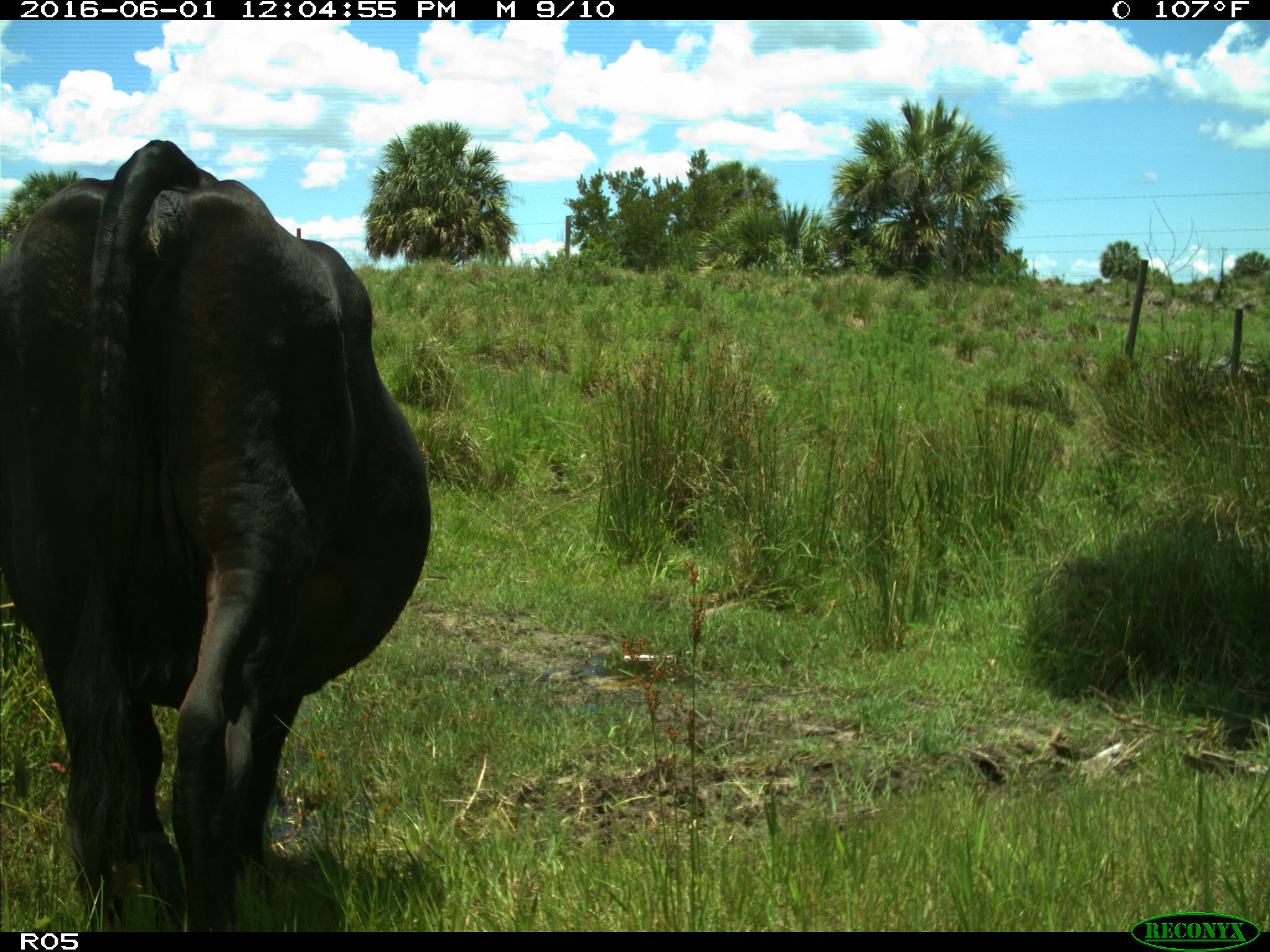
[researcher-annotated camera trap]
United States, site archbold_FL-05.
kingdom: Animalia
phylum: Chordata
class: Mammalia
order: Artiodactyla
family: Bovidae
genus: Bos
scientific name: Bos taurus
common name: domestic cow